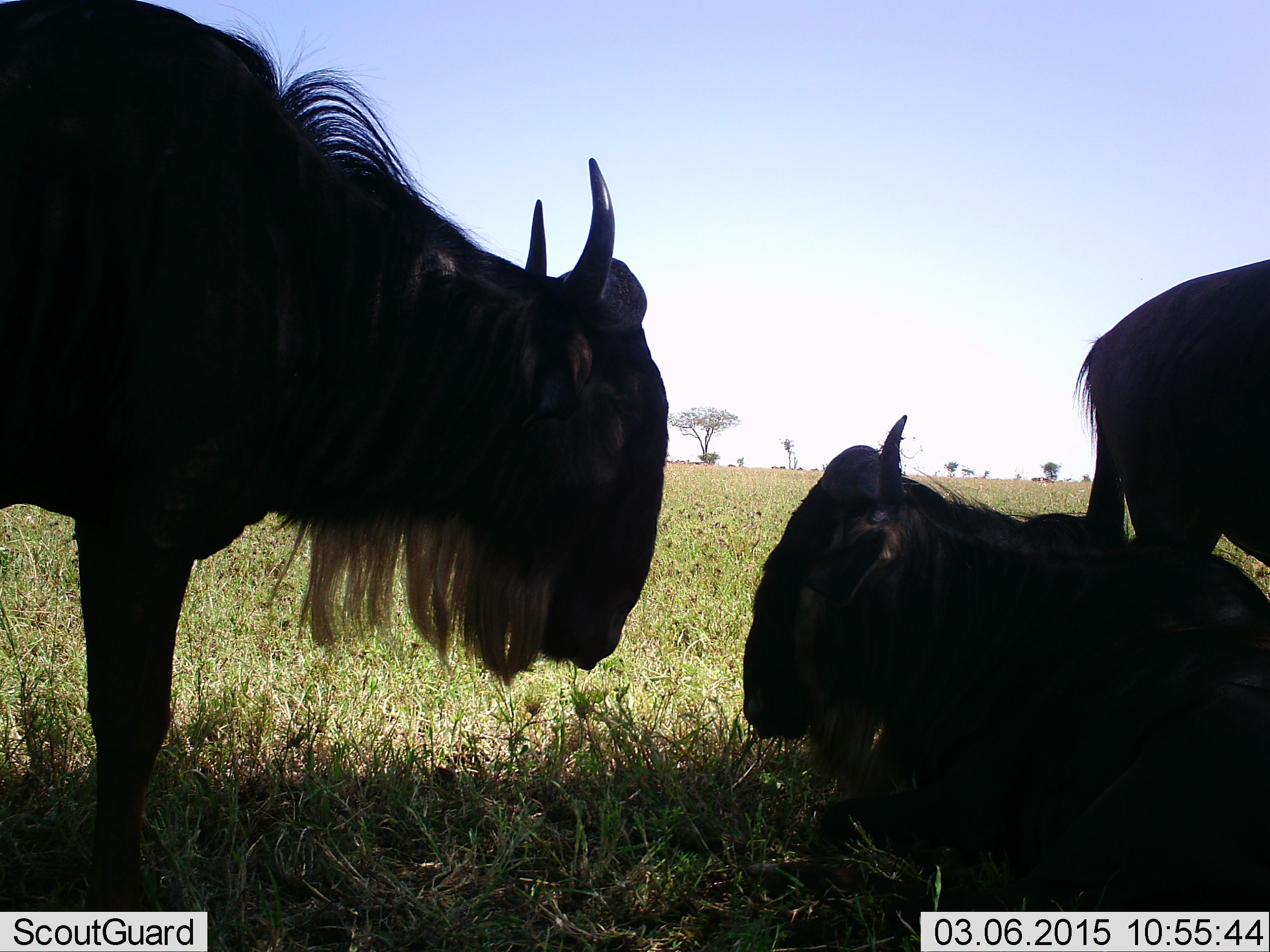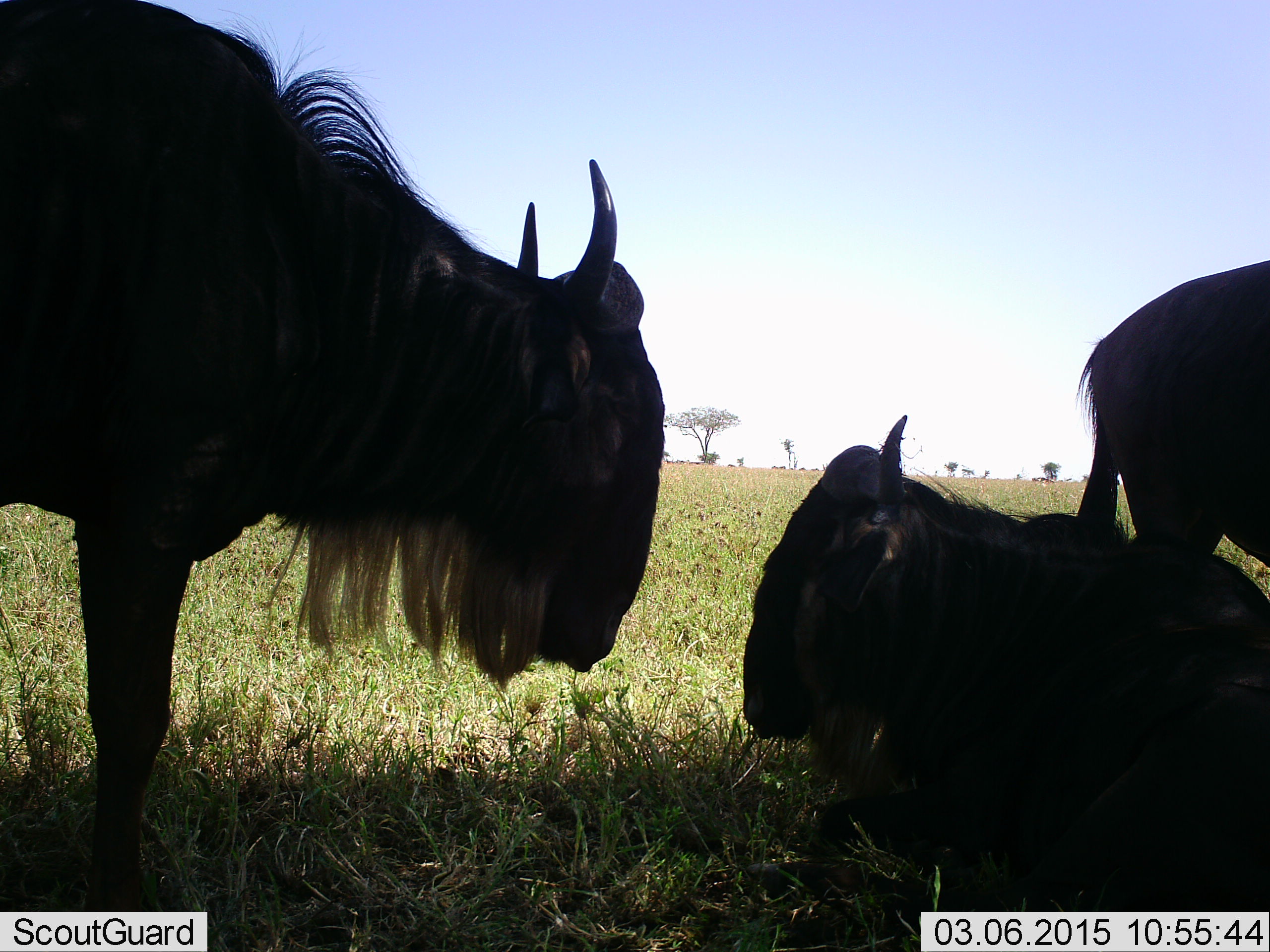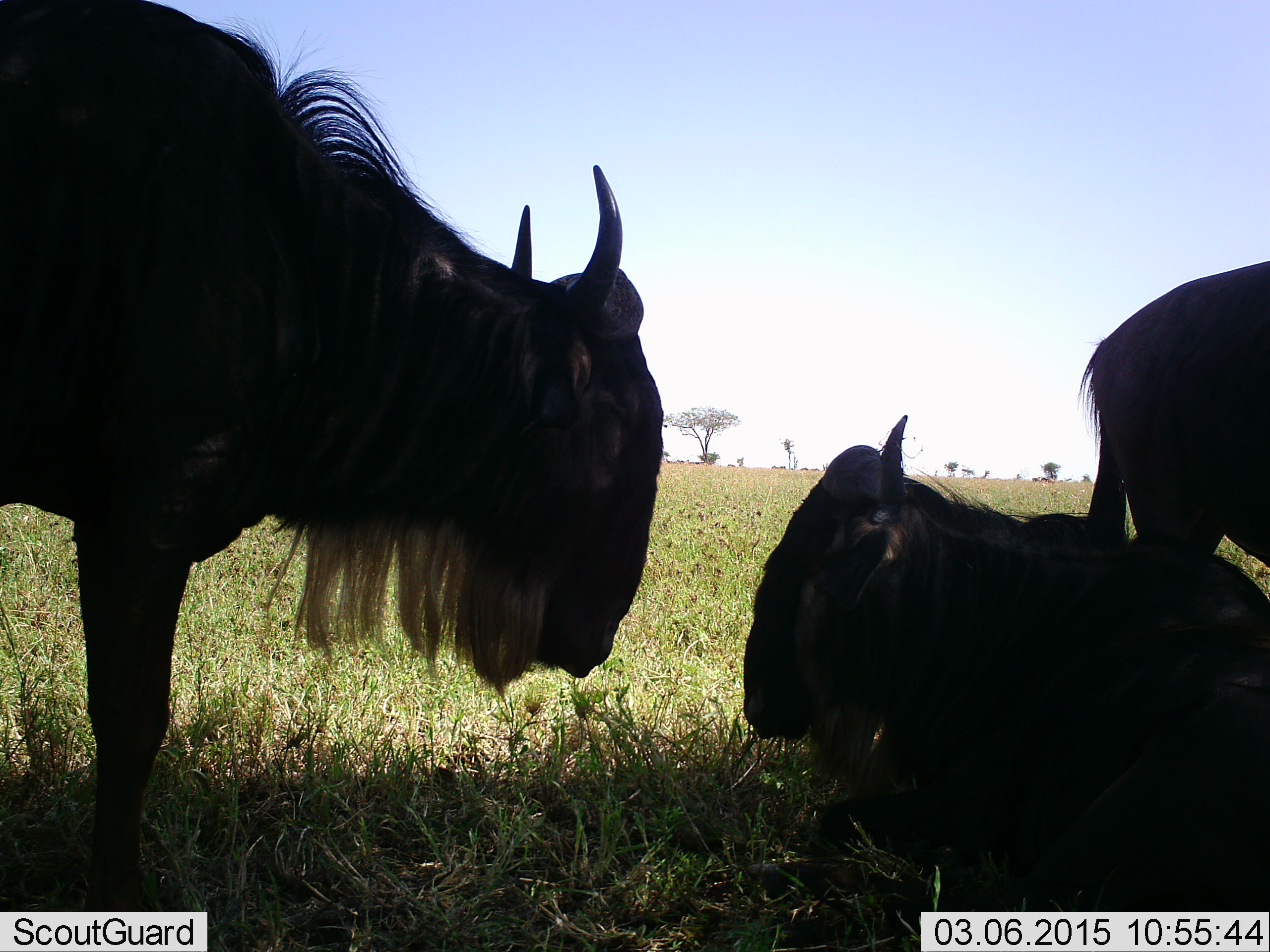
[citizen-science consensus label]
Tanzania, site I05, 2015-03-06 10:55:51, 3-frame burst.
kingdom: Animalia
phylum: Chordata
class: Mammalia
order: Artiodactyla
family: Bovidae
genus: Connochaetes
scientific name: Connochaetes taurinus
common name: blue wildebeest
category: wildebeest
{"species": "wildebeest (blue wildebeest) (Connochaetes taurinus)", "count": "3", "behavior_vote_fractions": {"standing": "60%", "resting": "100%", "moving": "10%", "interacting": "10%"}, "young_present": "0%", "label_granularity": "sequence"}